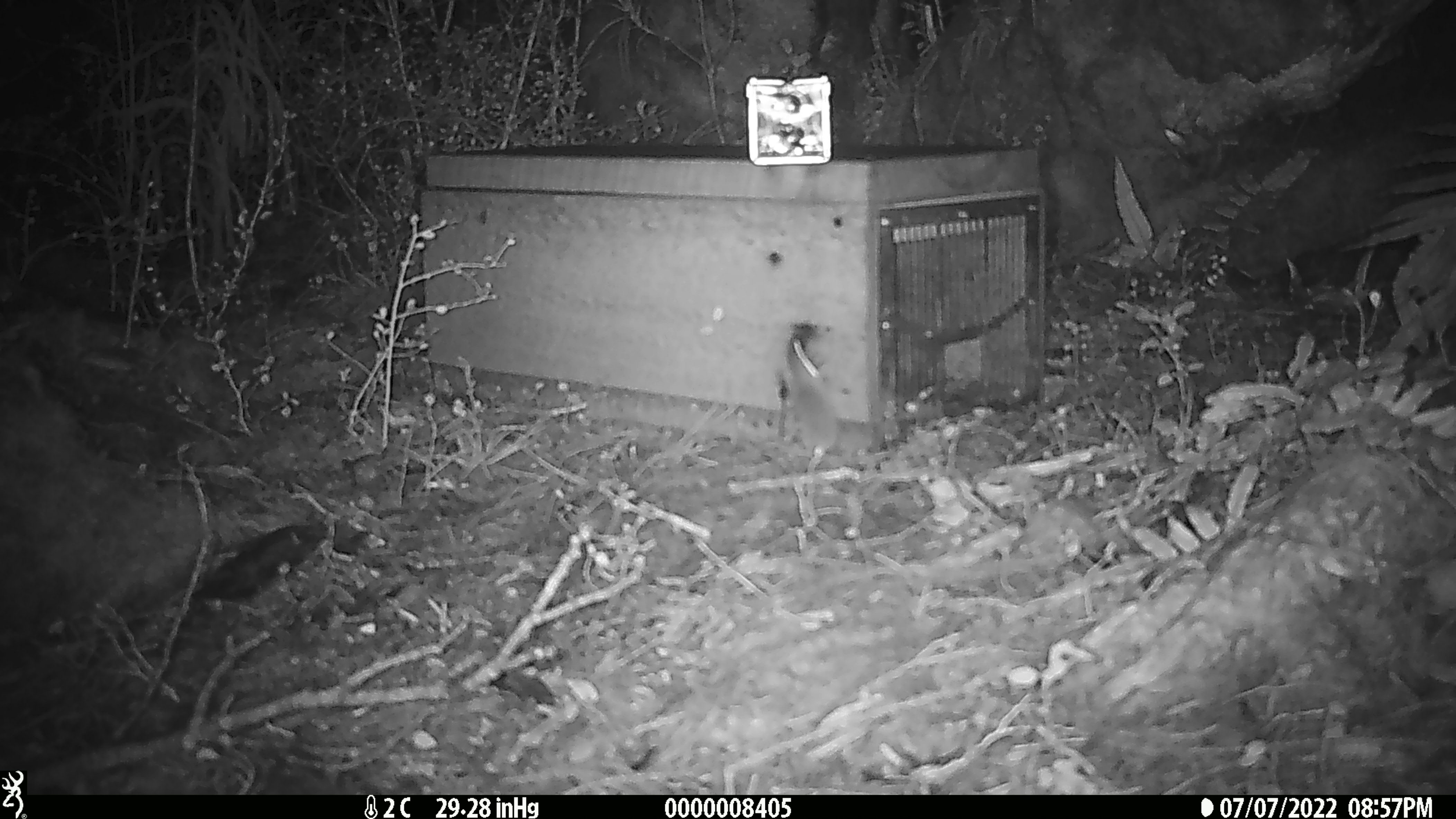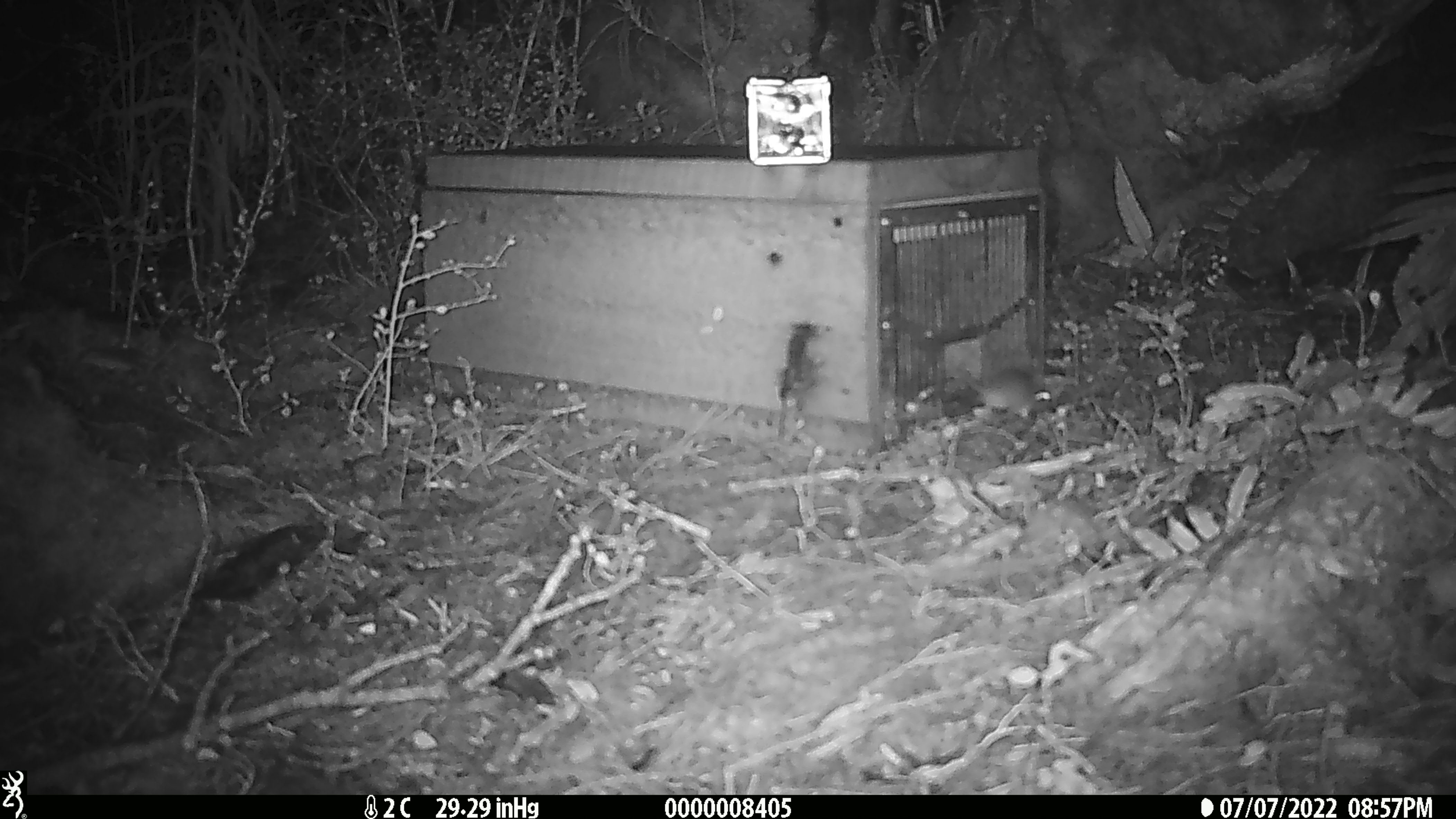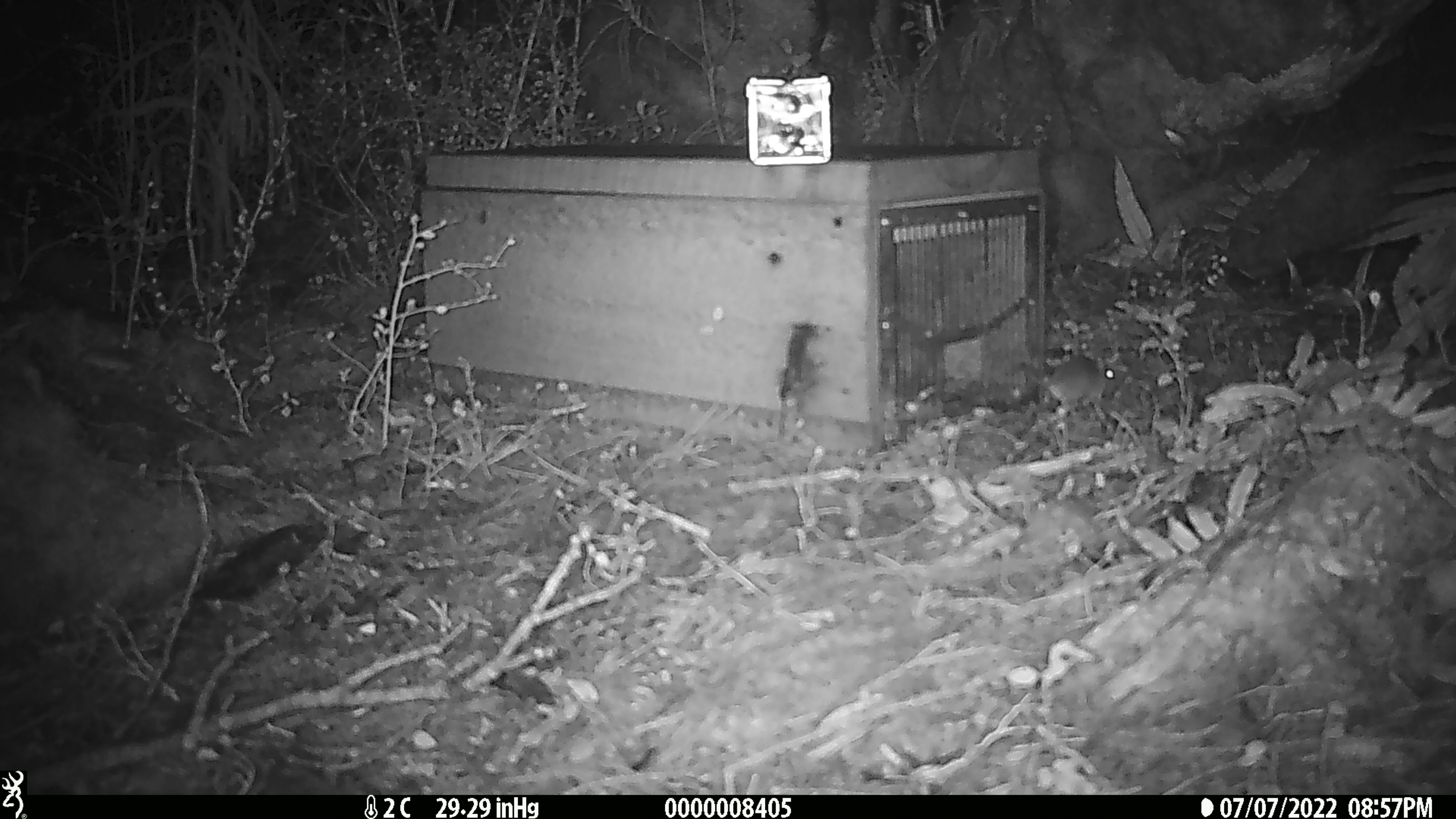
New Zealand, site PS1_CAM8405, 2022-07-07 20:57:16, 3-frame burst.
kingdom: Animalia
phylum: Chordata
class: Mammalia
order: Rodentia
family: Muridae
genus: Mus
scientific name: Mus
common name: mouse